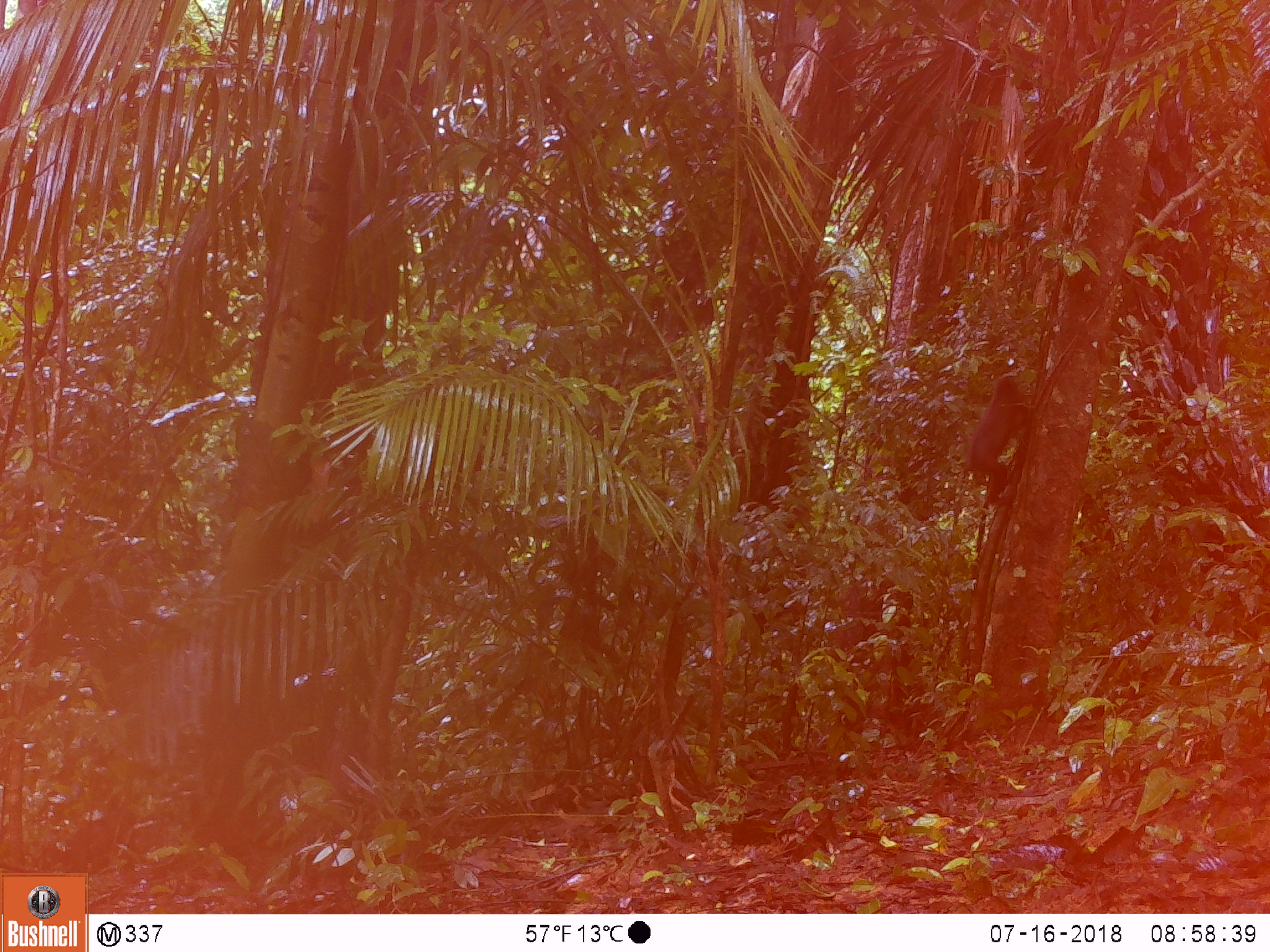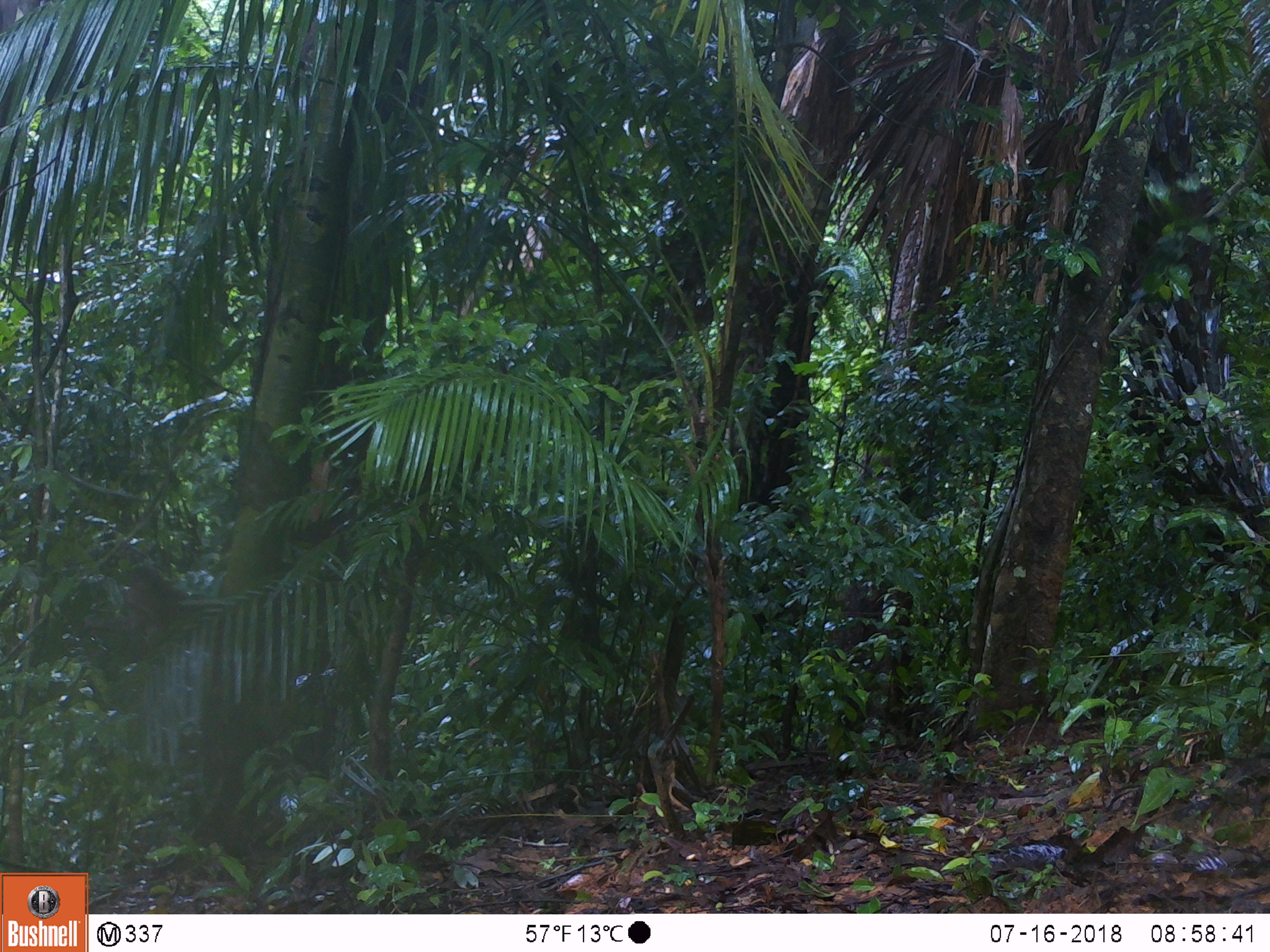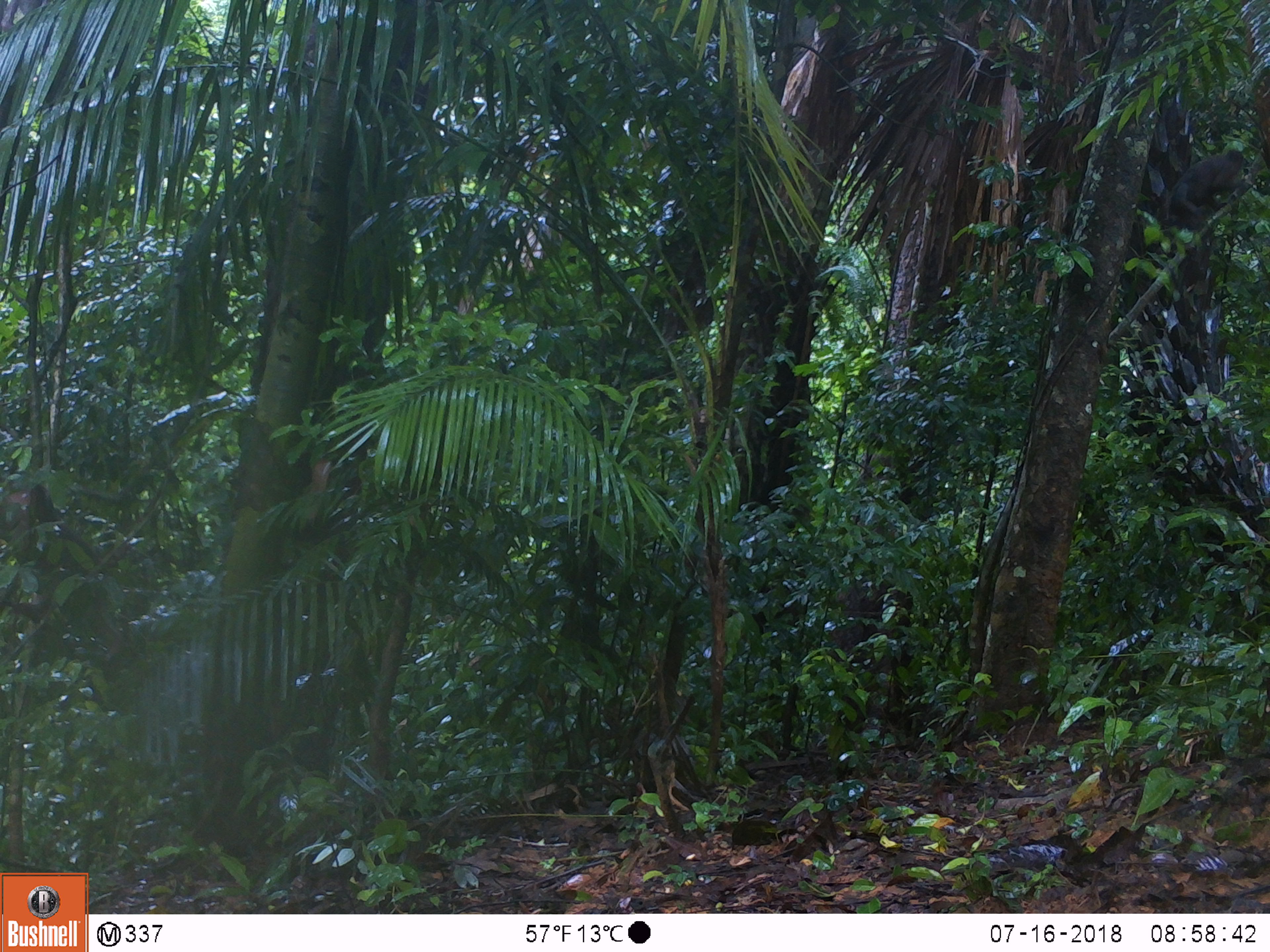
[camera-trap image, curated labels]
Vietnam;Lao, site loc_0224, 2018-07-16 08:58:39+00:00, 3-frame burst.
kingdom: Animalia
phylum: Chordata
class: Mammalia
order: Primates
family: Cercopithecidae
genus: Macaca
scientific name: Macaca arctoides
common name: stump-tailed macaque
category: stump tailed macaque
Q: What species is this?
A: Stump tailed macaque (stump-tailed macaque) (Macaca arctoides).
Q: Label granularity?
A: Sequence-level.